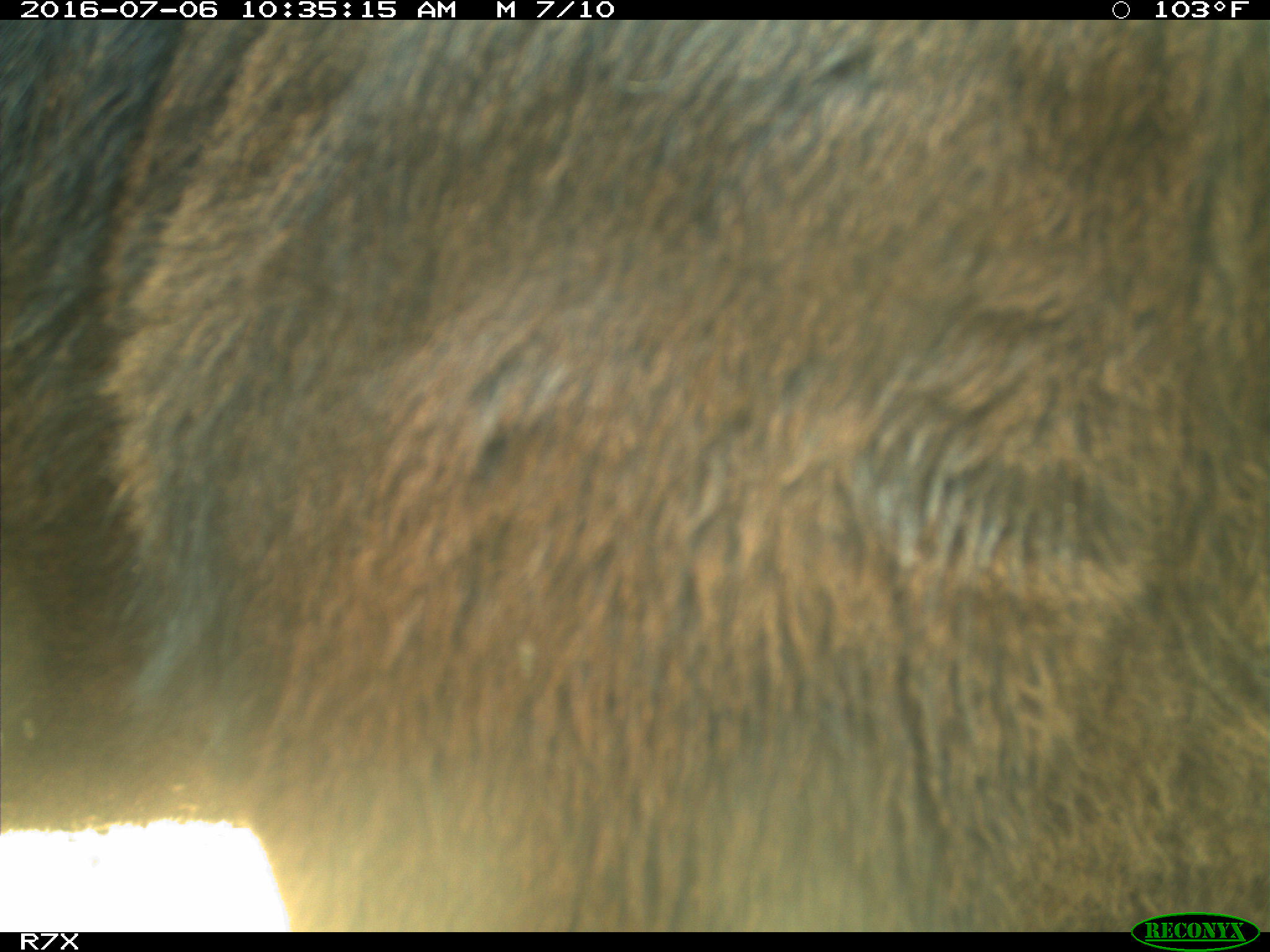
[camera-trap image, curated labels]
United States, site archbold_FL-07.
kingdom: Animalia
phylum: Chordata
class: Mammalia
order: Artiodactyla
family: Bovidae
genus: Bos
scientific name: Bos taurus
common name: domestic cow